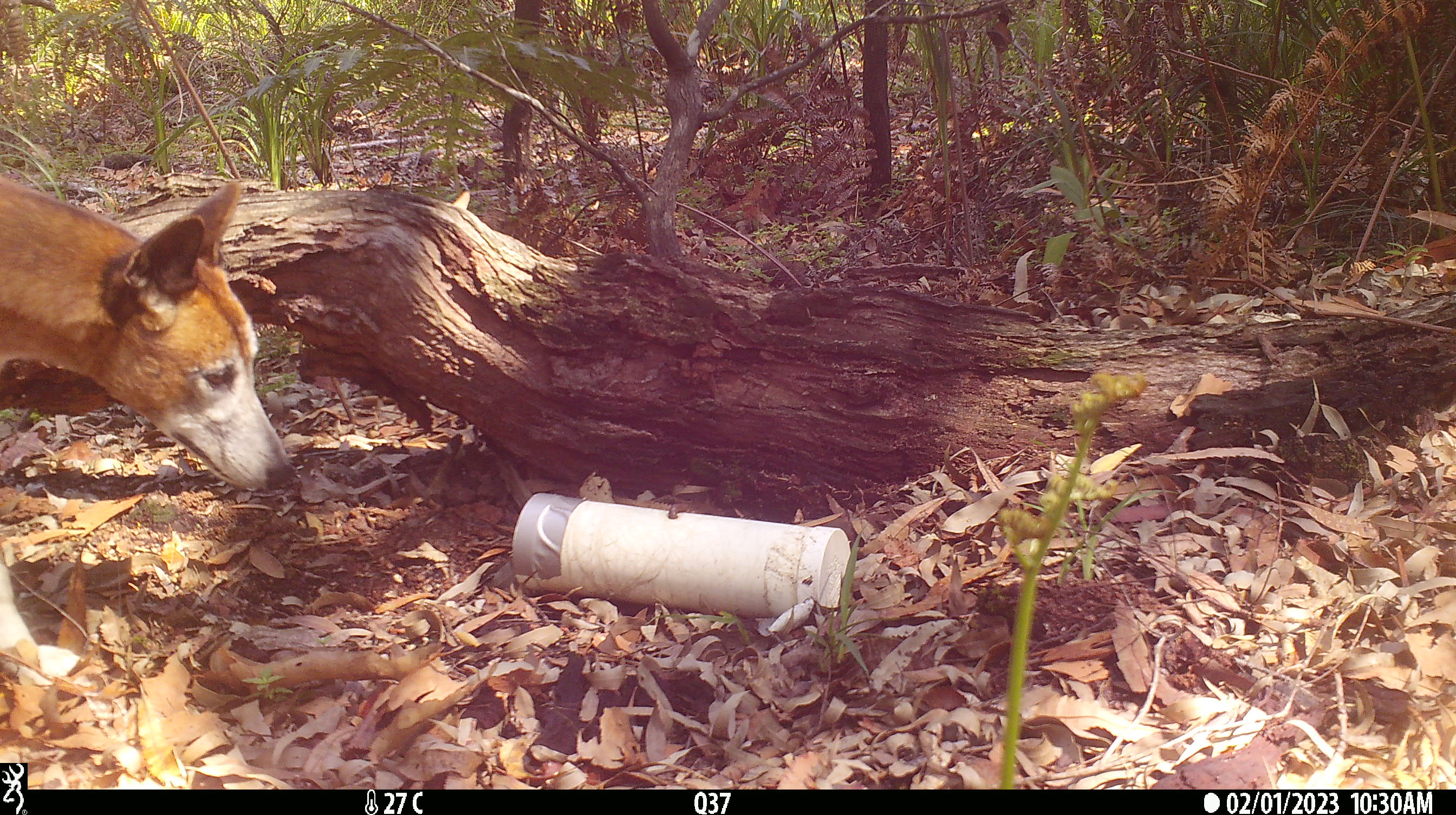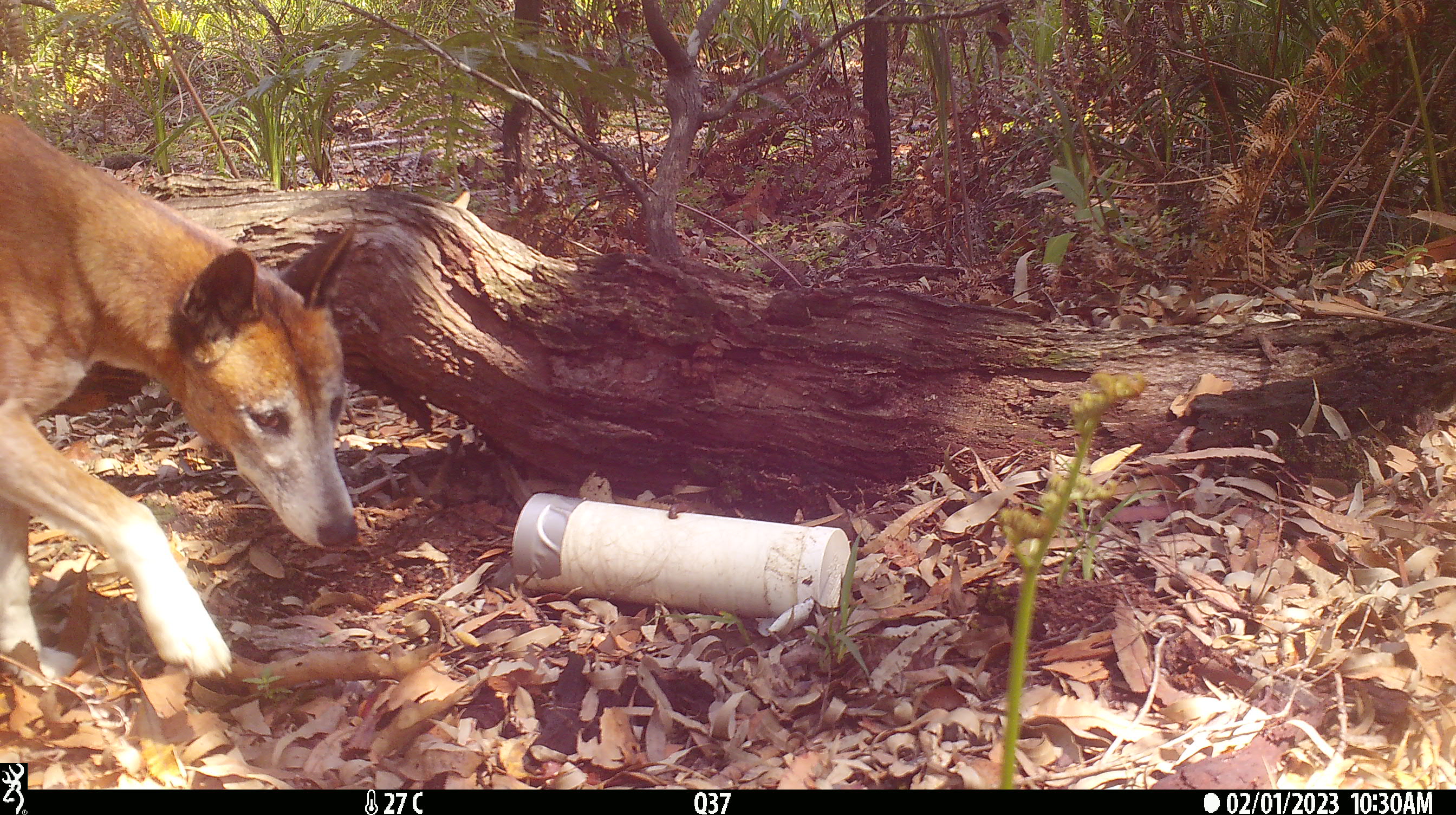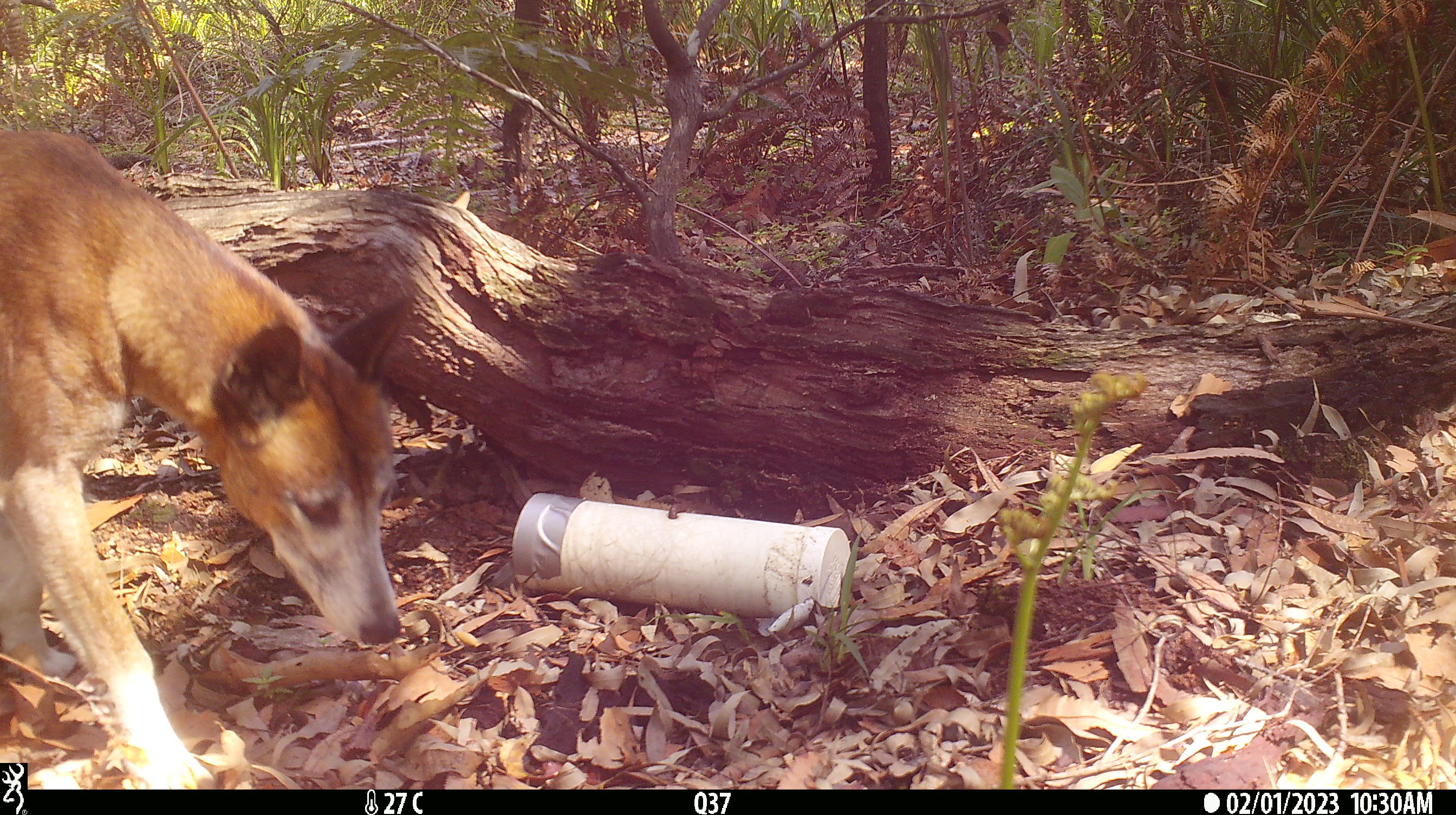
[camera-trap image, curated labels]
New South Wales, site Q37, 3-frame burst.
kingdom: Animalia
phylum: Chordata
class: Mammalia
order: Carnivora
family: Canidae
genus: Canis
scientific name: Canis familiaris dingo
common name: dingo